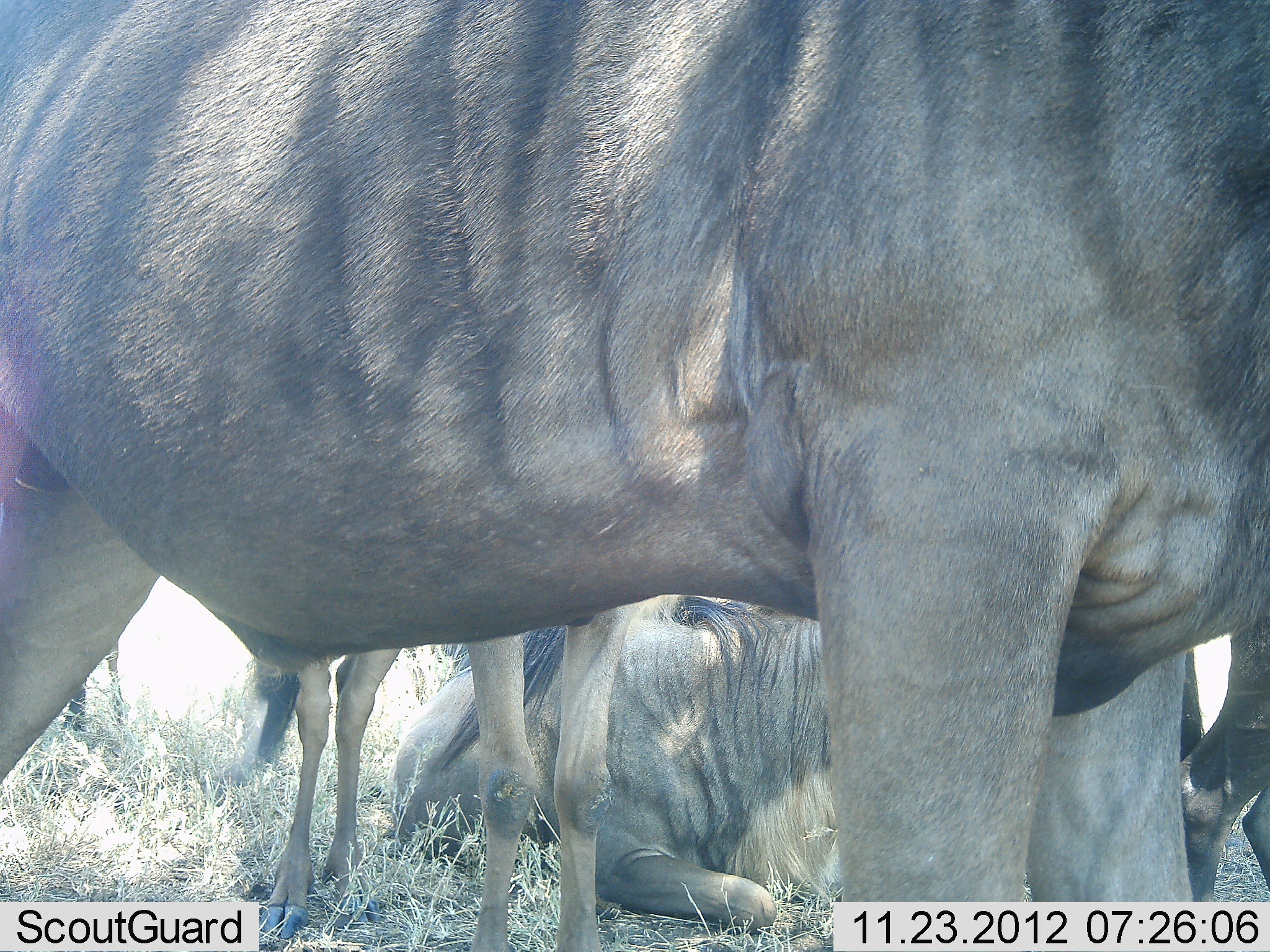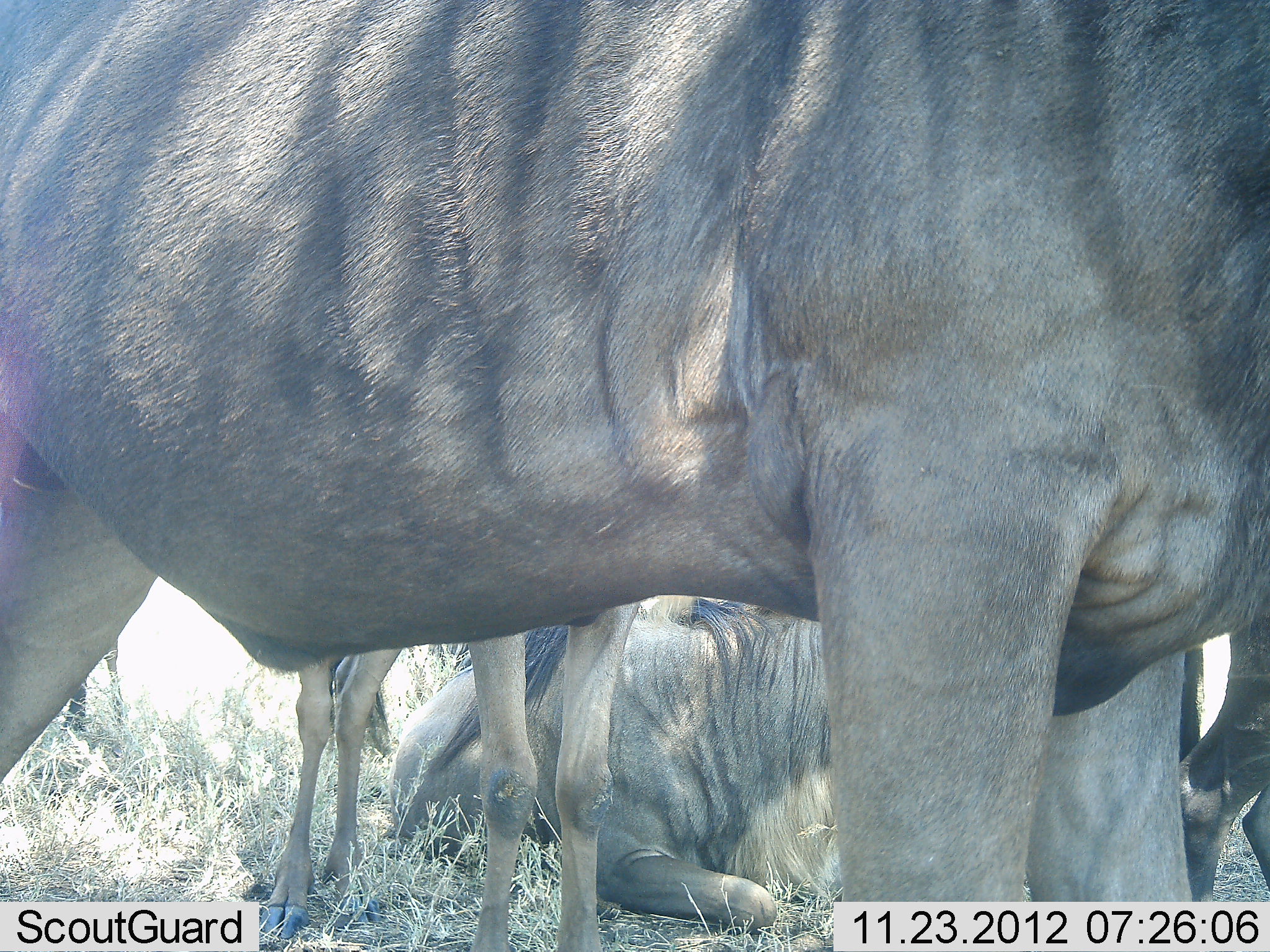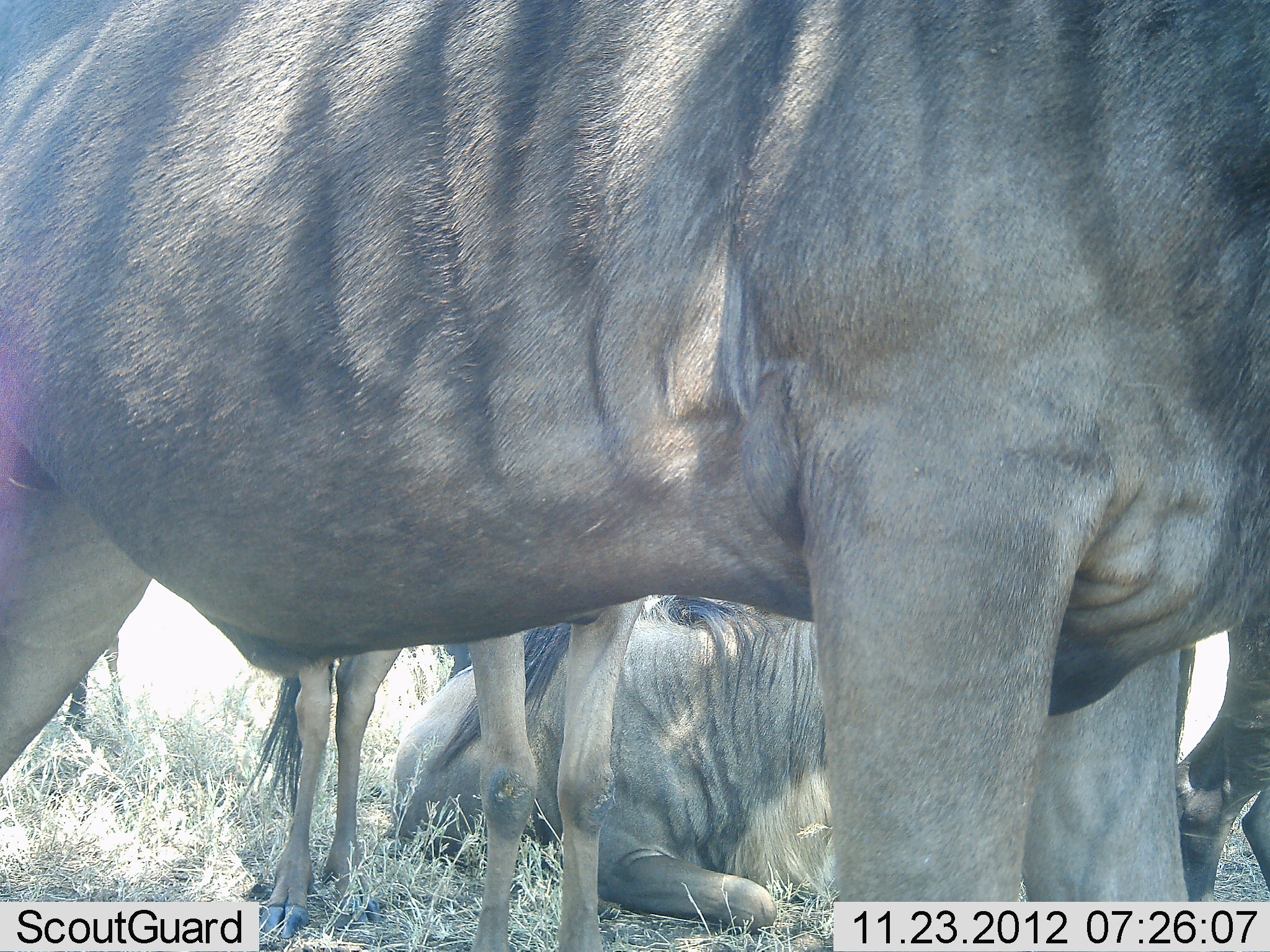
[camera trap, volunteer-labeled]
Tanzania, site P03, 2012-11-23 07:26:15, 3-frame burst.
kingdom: Animalia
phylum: Chordata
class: Mammalia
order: Artiodactyla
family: Bovidae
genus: Connochaetes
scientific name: Connochaetes taurinus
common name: blue wildebeest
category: wildebeest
Wildebeest (blue wildebeest) (Connochaetes taurinus), count 5. Behavior (volunteer vote fractions): standing 60%, resting 90%, moving 0%, interacting 0%. Young present (vote fraction): 10%. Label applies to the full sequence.